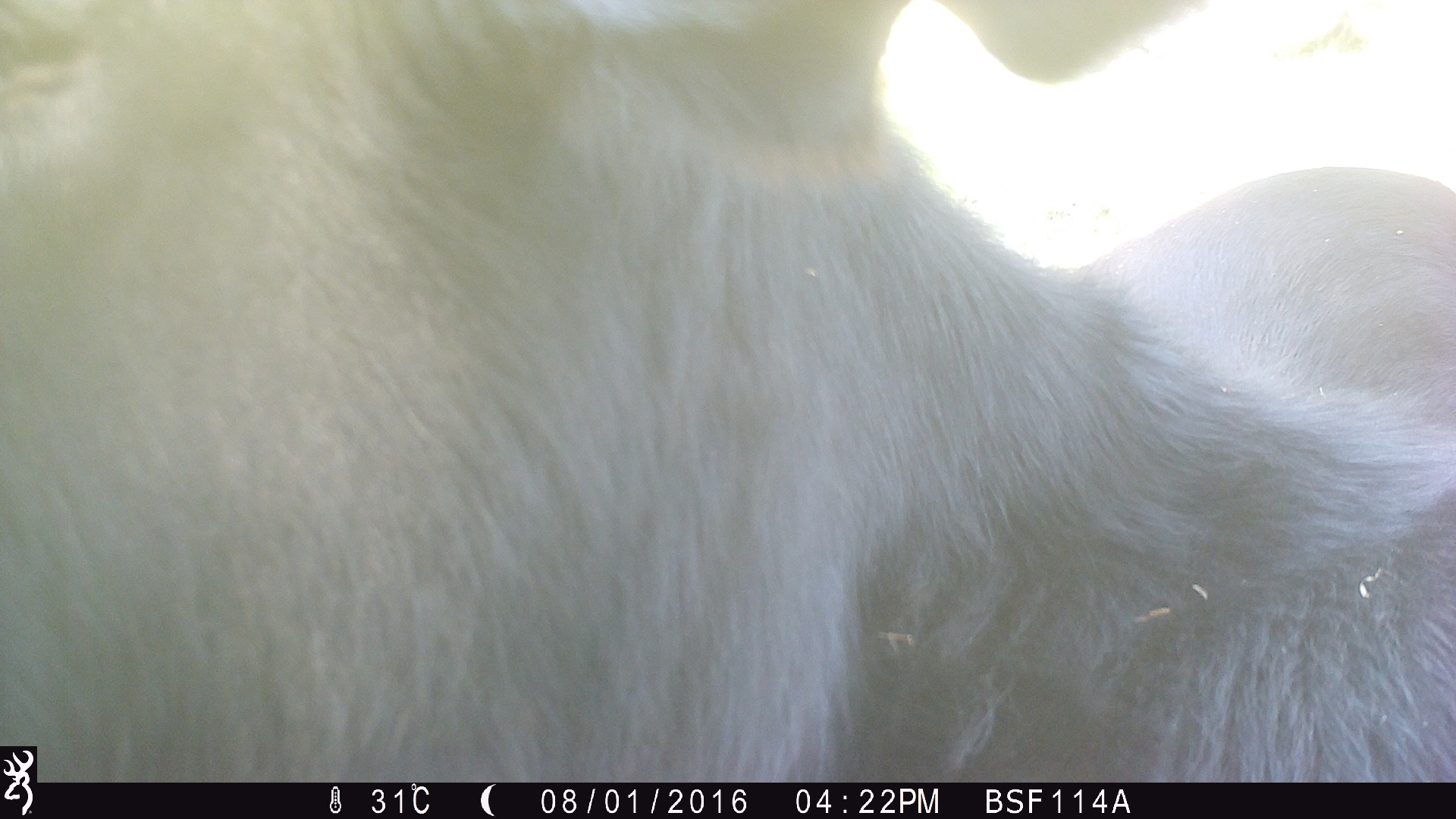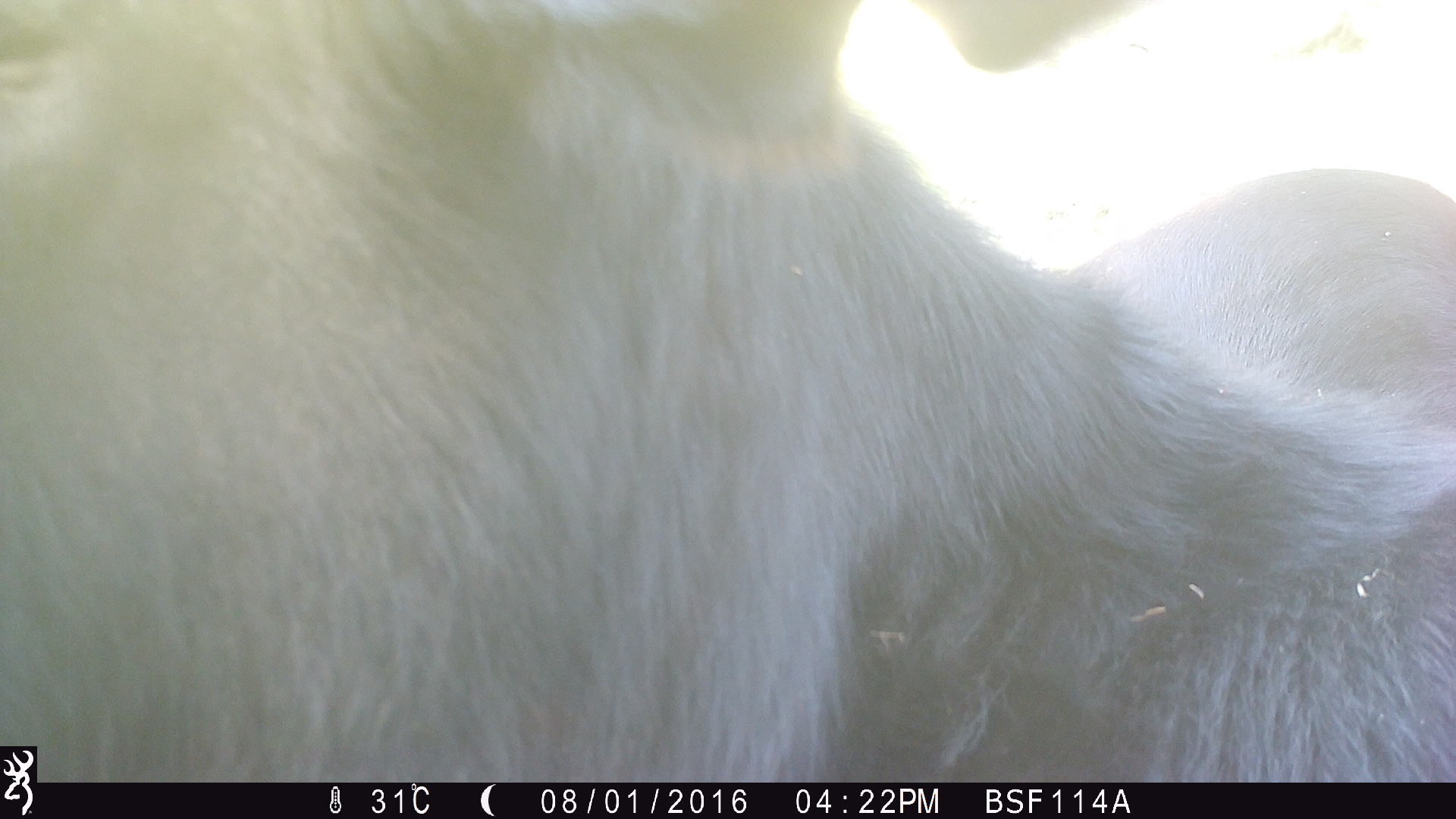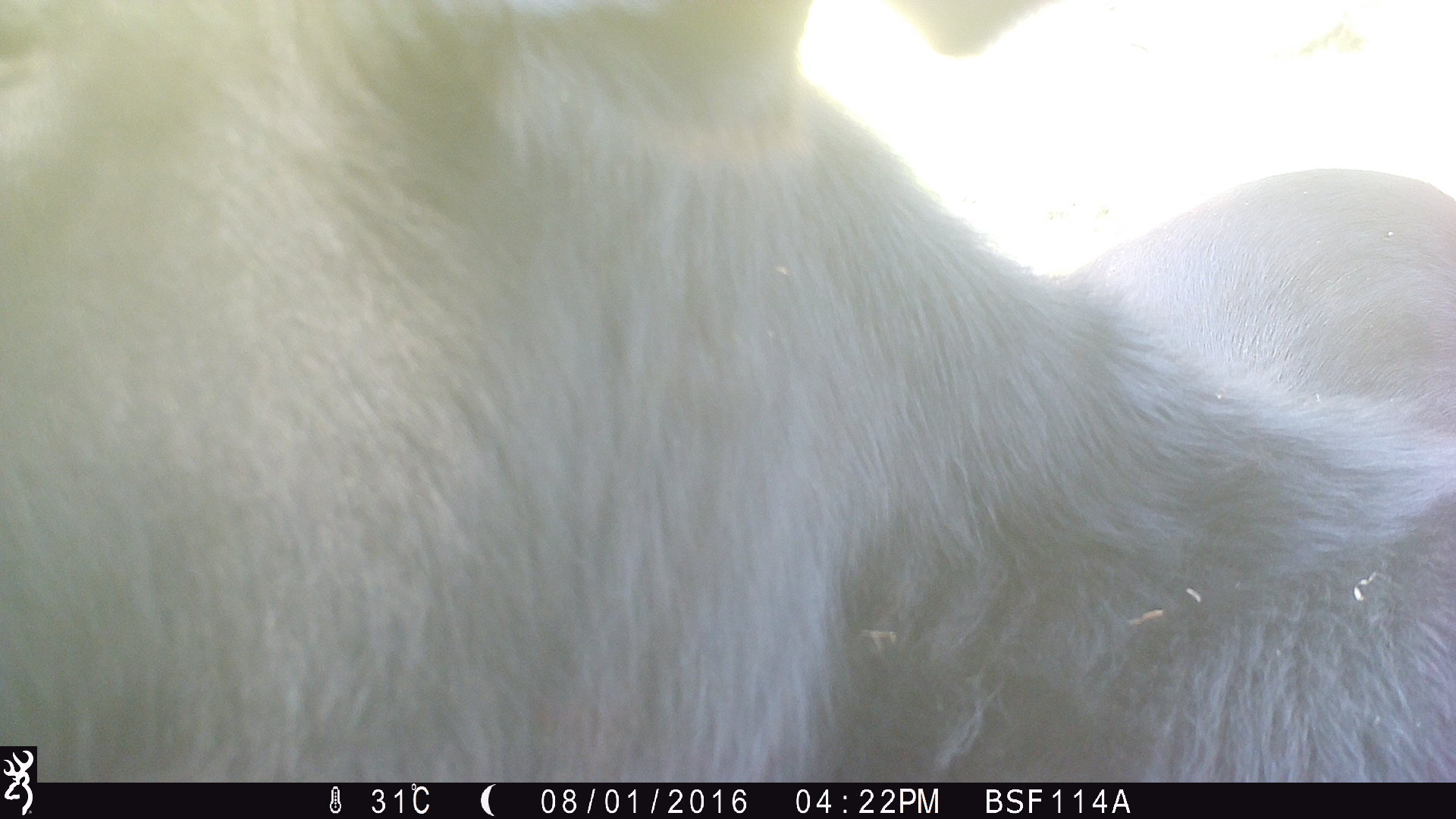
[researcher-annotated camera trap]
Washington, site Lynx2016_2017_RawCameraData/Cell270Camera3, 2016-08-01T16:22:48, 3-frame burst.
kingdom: Animalia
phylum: Chordata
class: Mammalia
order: Artiodactyla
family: Bovidae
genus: Bos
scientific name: Bos taurus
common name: domestic cattle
Domestic cattle (Bos taurus). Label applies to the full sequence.